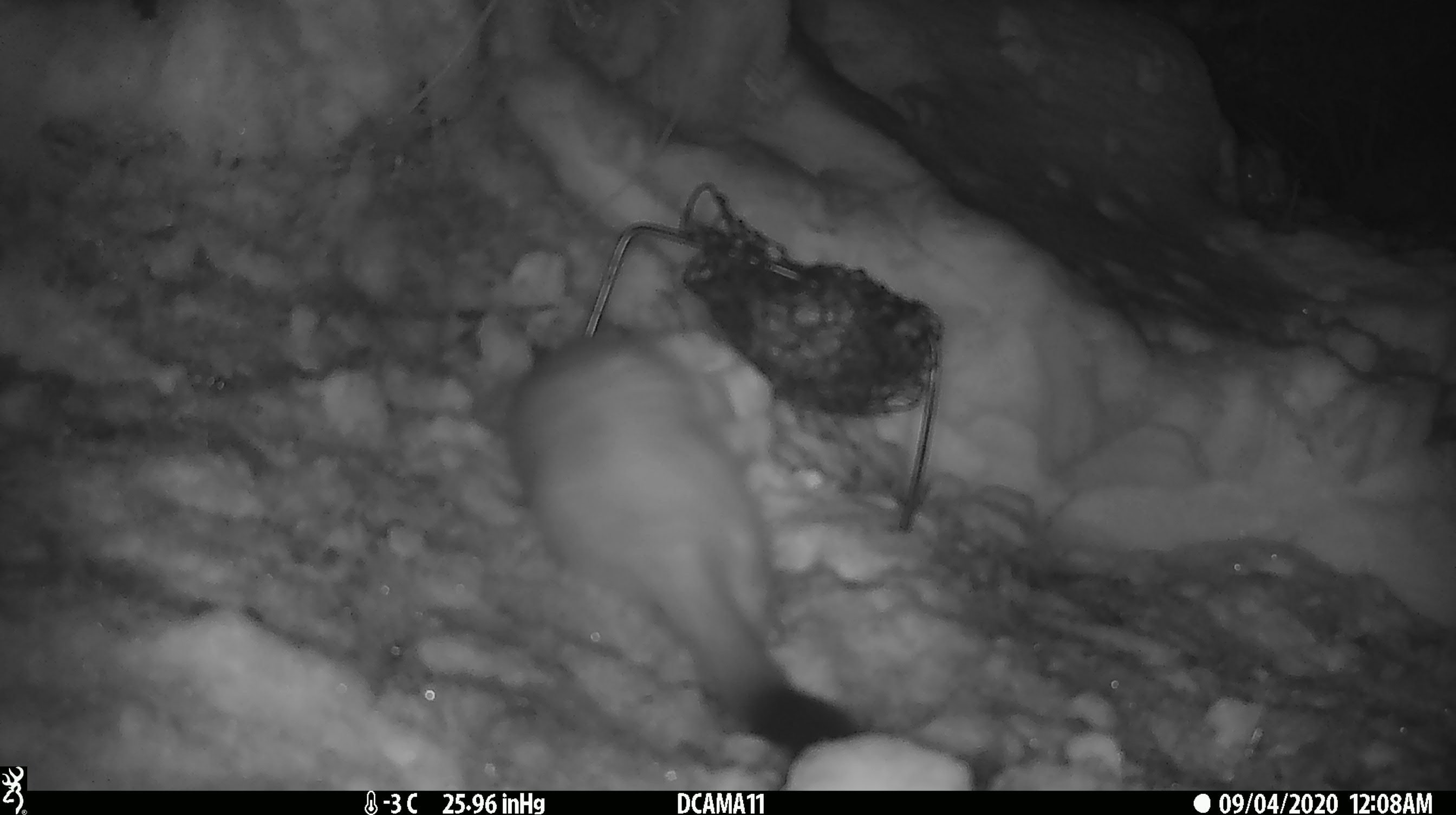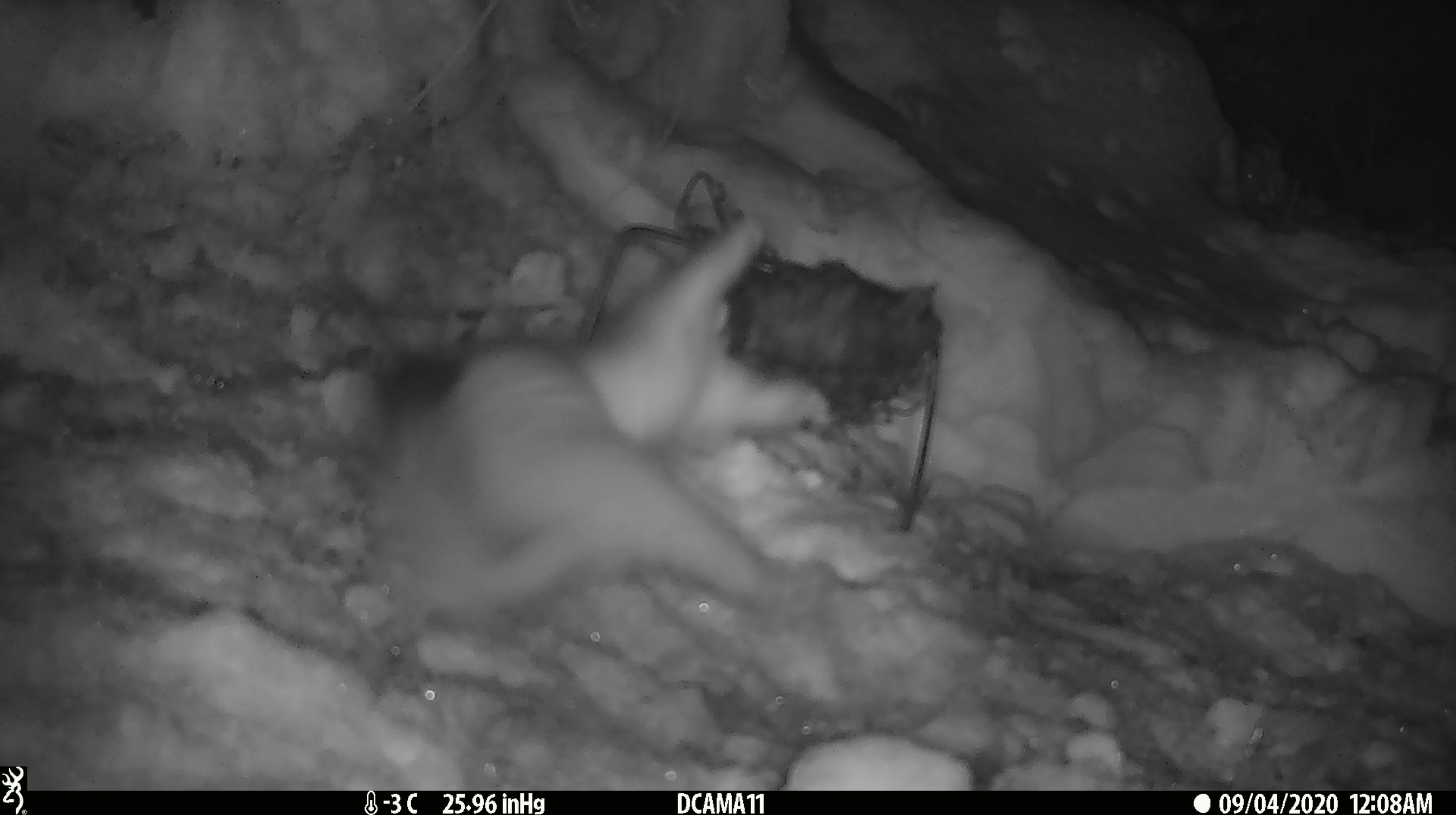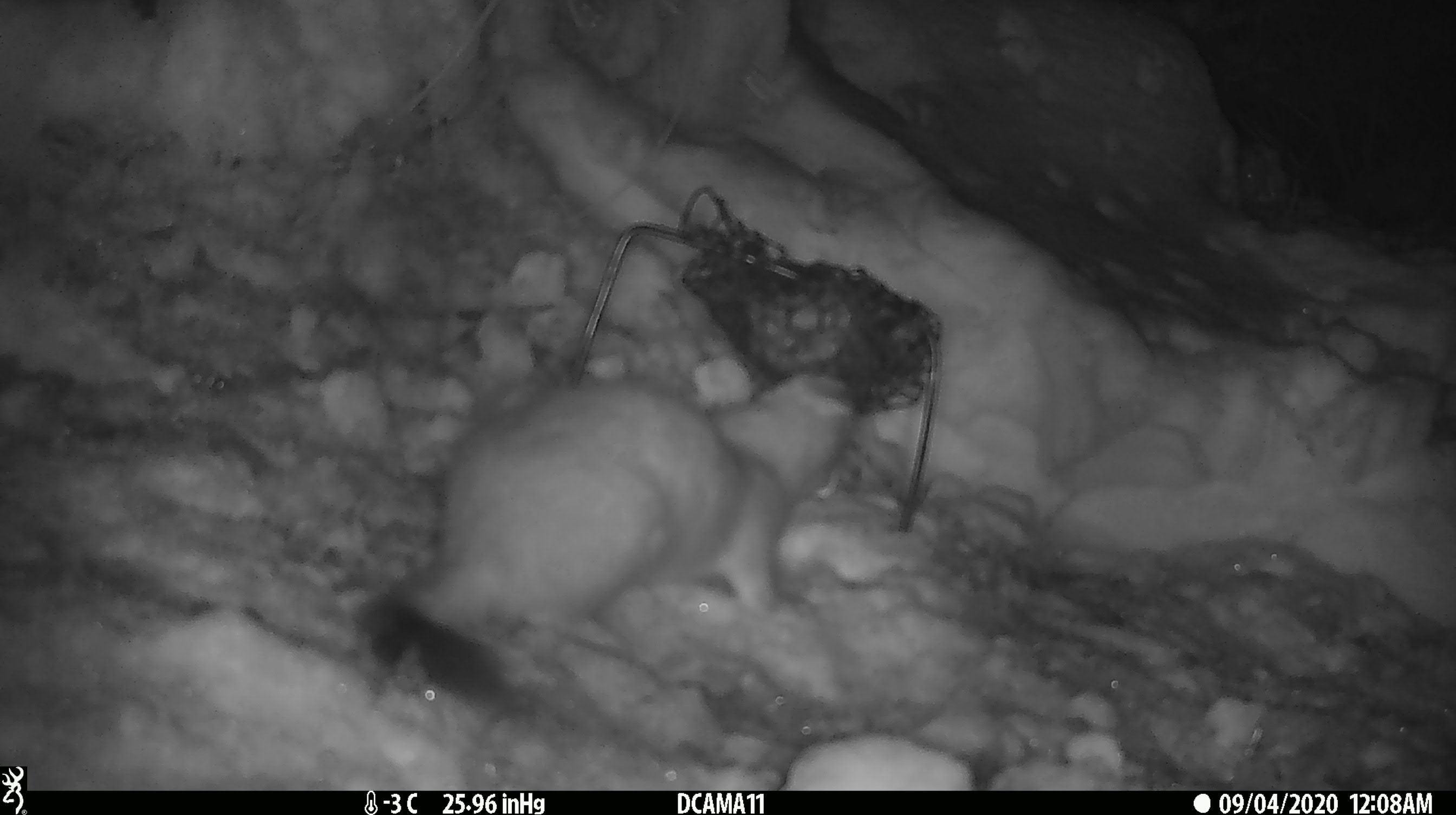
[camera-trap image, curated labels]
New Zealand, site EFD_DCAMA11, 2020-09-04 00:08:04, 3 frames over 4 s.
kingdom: Animalia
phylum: Chordata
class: Mammalia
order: Carnivora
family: Mustelidae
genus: Mustela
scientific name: Mustela erminea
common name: stoat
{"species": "stoat (Mustela erminea)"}